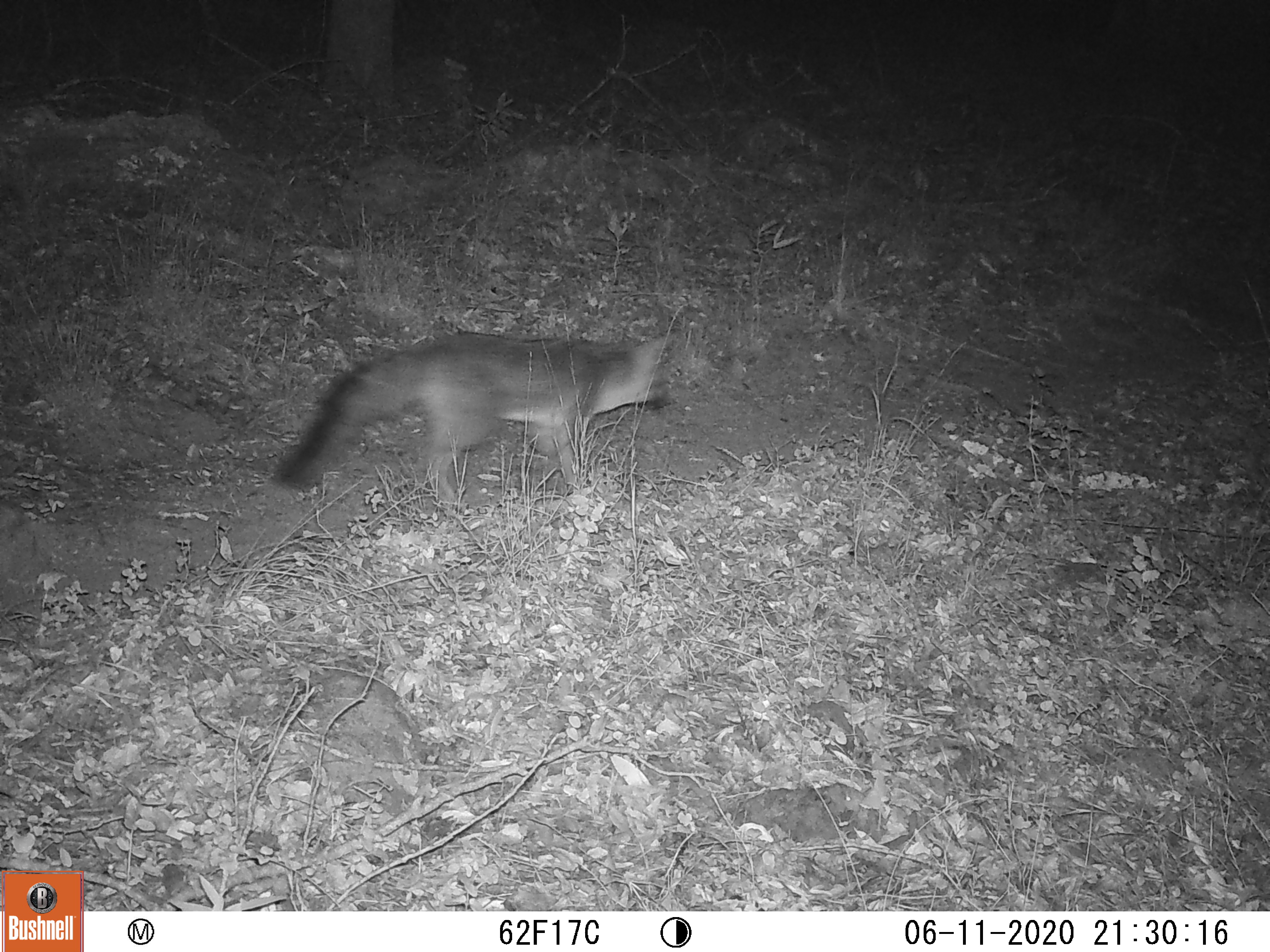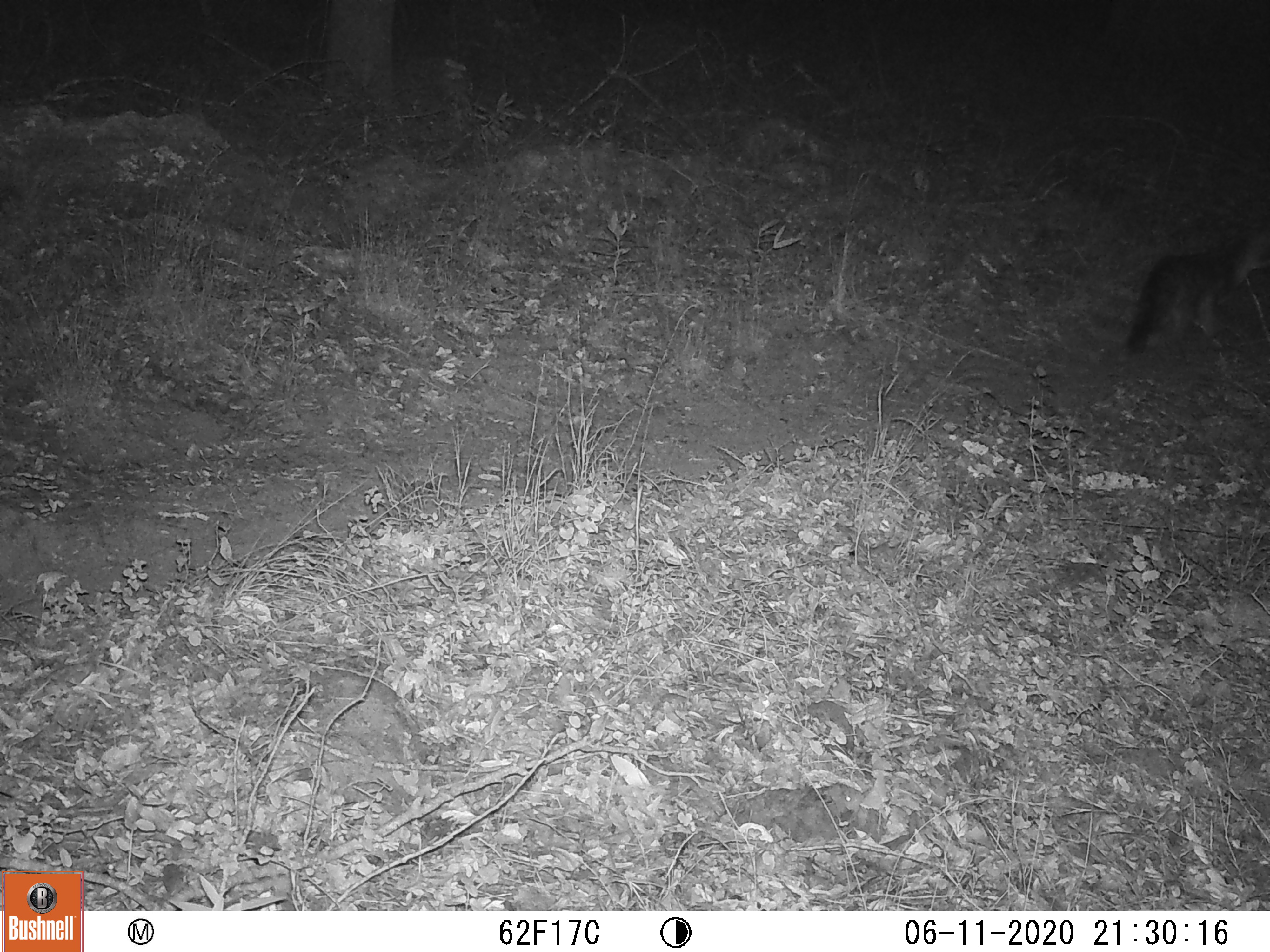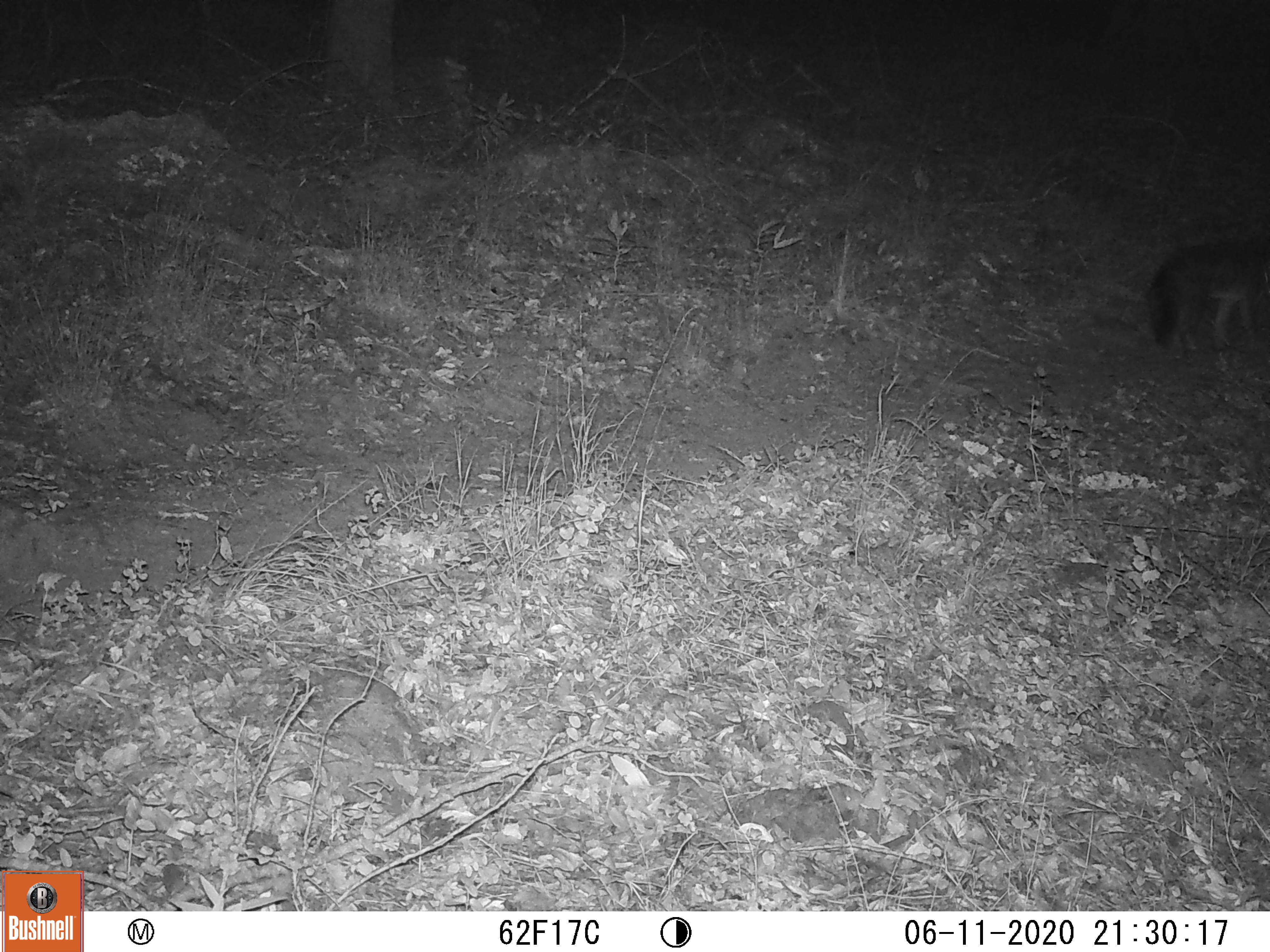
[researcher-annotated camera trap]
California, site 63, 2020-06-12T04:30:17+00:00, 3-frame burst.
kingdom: Animalia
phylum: Chordata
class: Mammalia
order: Carnivora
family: Canidae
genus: Urocyon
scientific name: Urocyon cinereoargenteus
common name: gray fox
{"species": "gray fox (Urocyon cinereoargenteus)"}